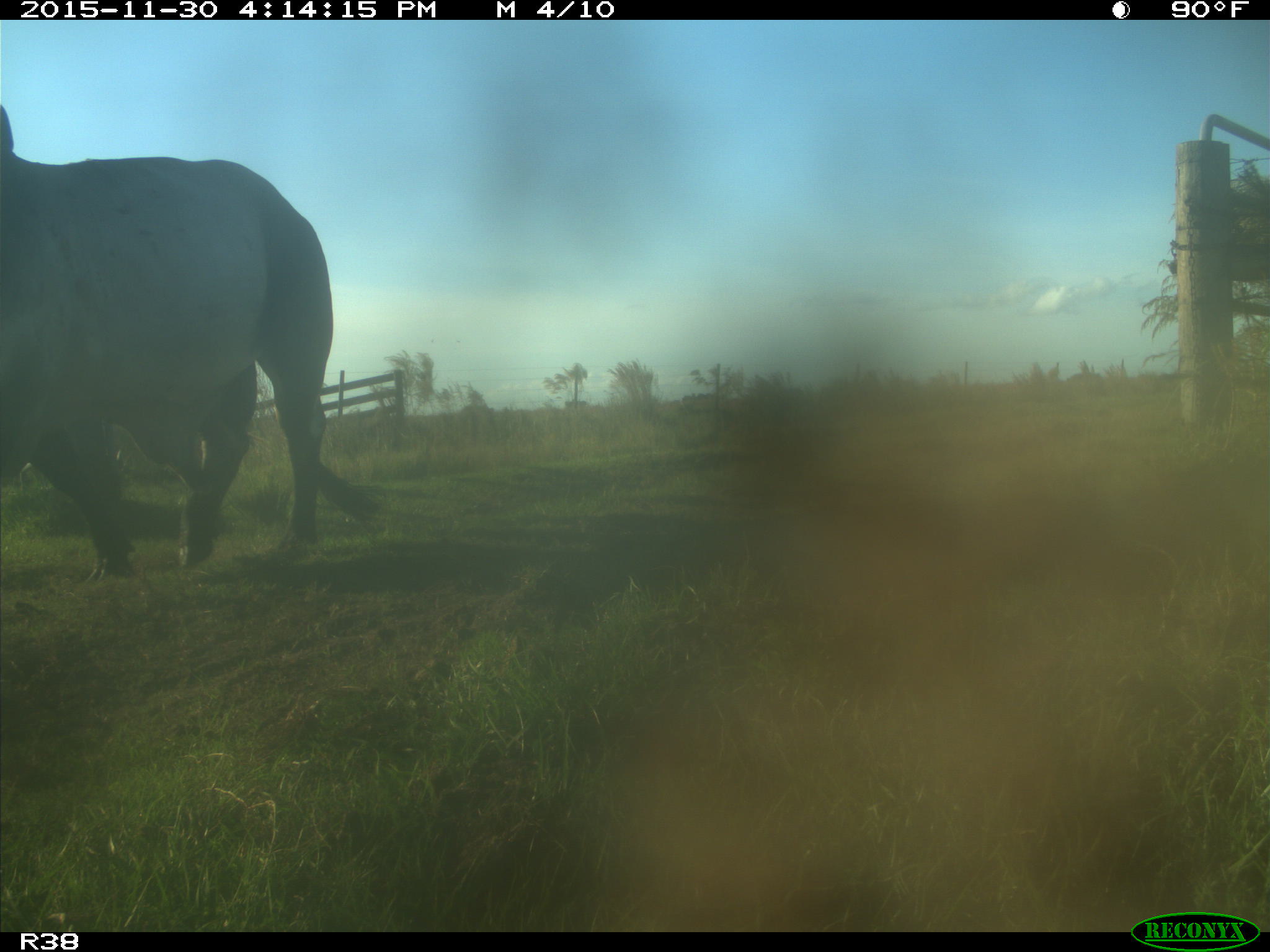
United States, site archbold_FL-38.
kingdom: Animalia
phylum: Chordata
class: Mammalia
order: Artiodactyla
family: Bovidae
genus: Bos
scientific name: Bos taurus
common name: domestic cow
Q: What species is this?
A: Bos taurus (domestic cow).